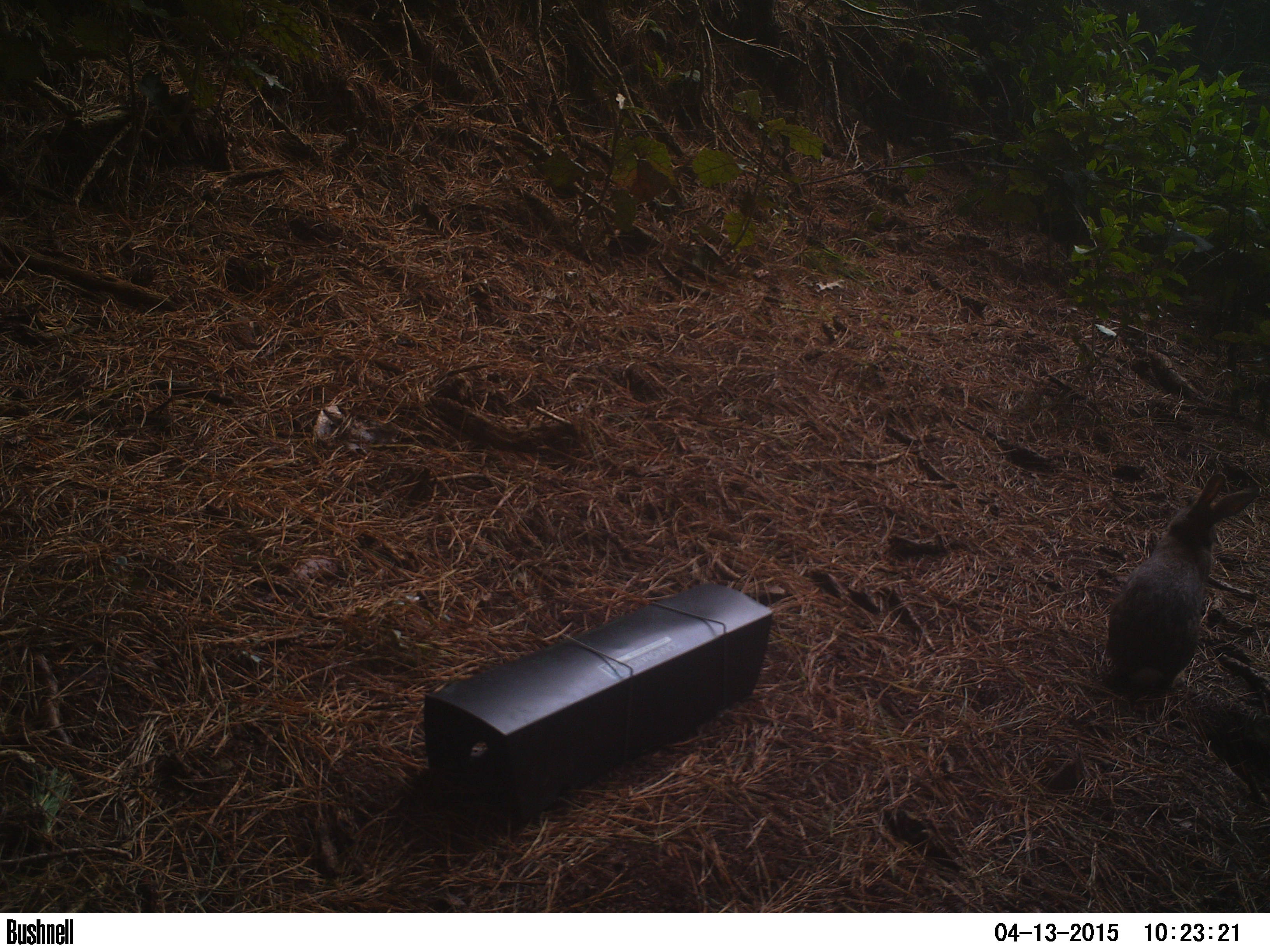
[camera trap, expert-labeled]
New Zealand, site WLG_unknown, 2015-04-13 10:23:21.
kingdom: Animalia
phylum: Chordata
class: Mammalia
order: Lagomorpha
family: Leporidae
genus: Oryctolagus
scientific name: Oryctolagus cuniculus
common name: european rabbit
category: rabbit